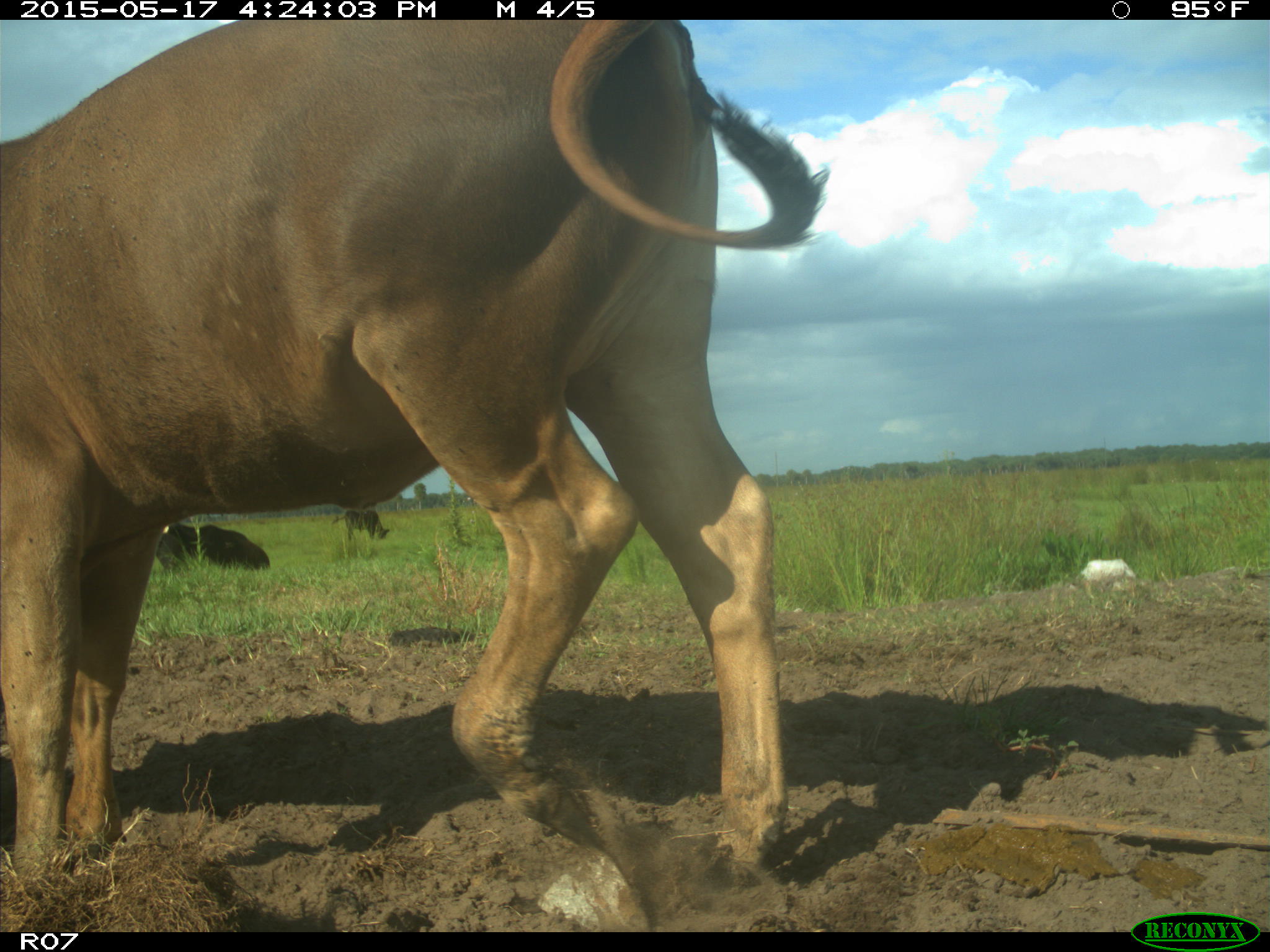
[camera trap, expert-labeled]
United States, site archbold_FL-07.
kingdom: Animalia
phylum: Chordata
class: Mammalia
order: Artiodactyla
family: Bovidae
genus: Bos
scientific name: Bos taurus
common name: domestic cow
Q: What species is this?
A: Bos taurus (domestic cow).